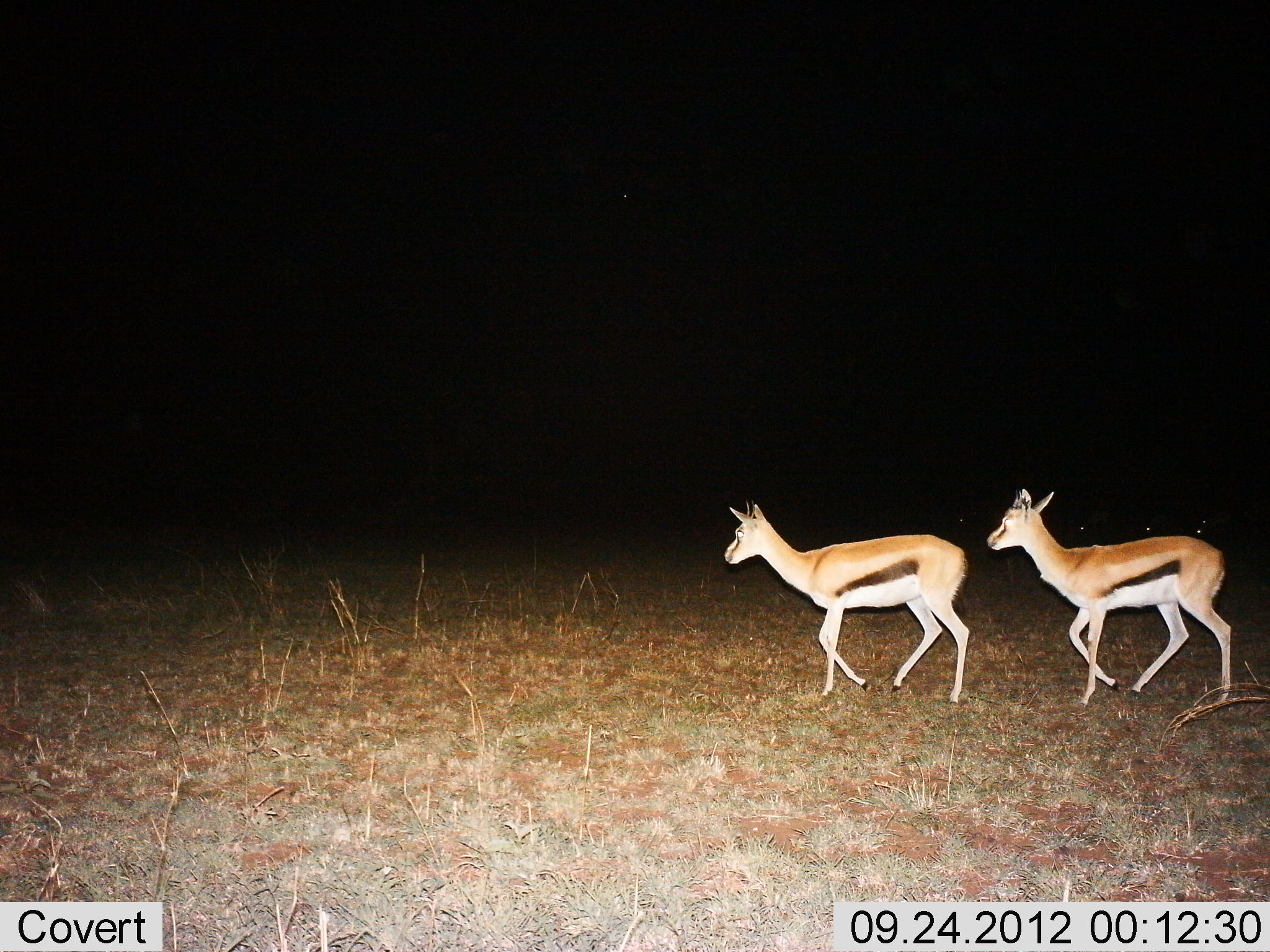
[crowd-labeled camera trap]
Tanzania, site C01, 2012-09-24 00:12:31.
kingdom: Animalia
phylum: Chordata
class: Mammalia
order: Artiodactyla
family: Bovidae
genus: Eudorcas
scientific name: Eudorcas thomsonii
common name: thomson's gazelle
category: gazellethomsons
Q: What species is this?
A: Gazellethomsons (thomson's gazelle) (Eudorcas thomsonii).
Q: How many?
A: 2.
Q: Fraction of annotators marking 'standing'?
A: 30%.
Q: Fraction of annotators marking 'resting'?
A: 0%.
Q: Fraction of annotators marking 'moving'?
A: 90%.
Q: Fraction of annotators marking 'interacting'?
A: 0%.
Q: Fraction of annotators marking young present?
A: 0%.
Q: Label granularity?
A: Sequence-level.